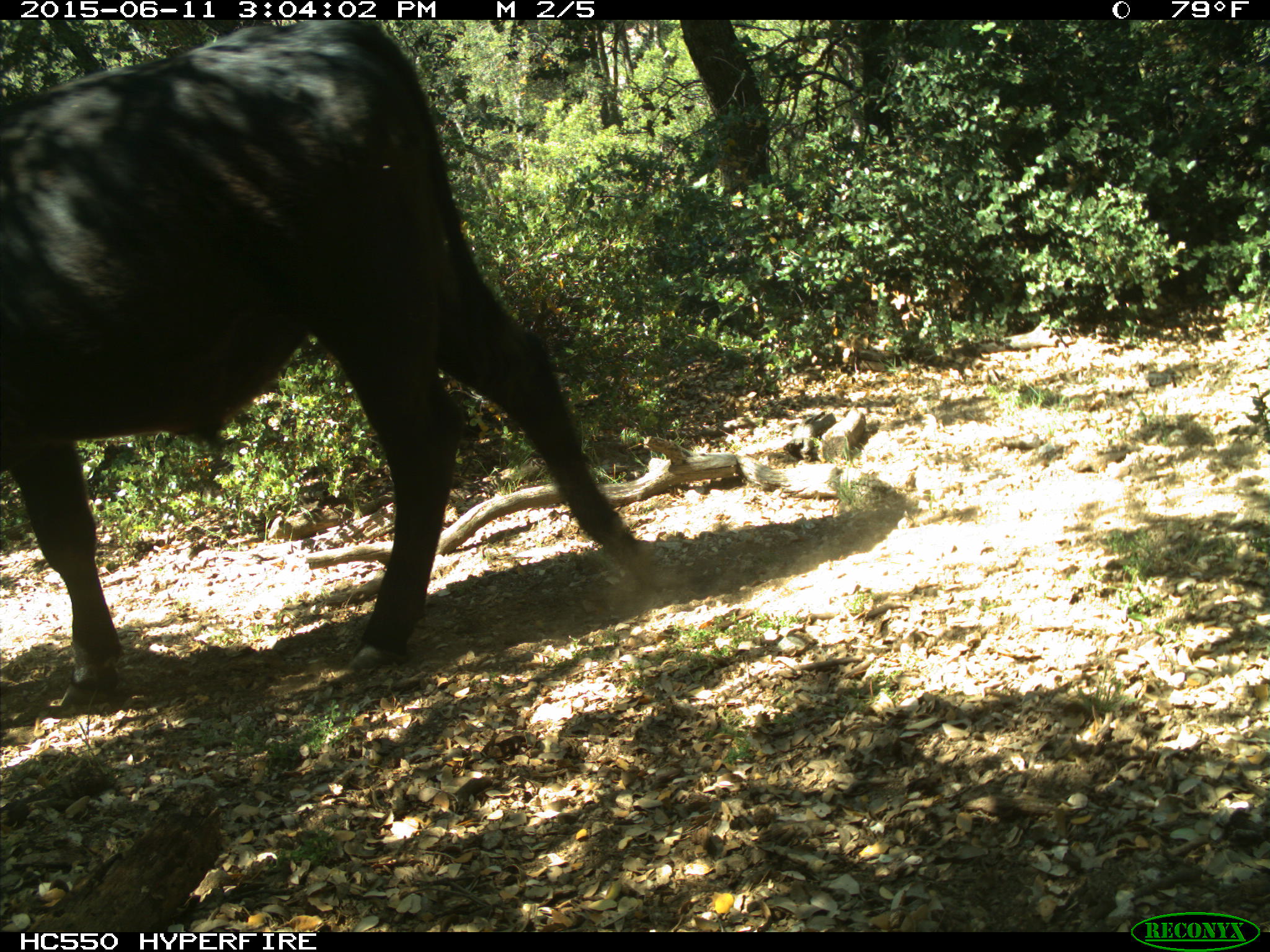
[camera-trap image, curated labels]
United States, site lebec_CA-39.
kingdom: Animalia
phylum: Chordata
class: Mammalia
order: Artiodactyla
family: Bovidae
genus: Bos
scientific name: Bos taurus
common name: domestic cow